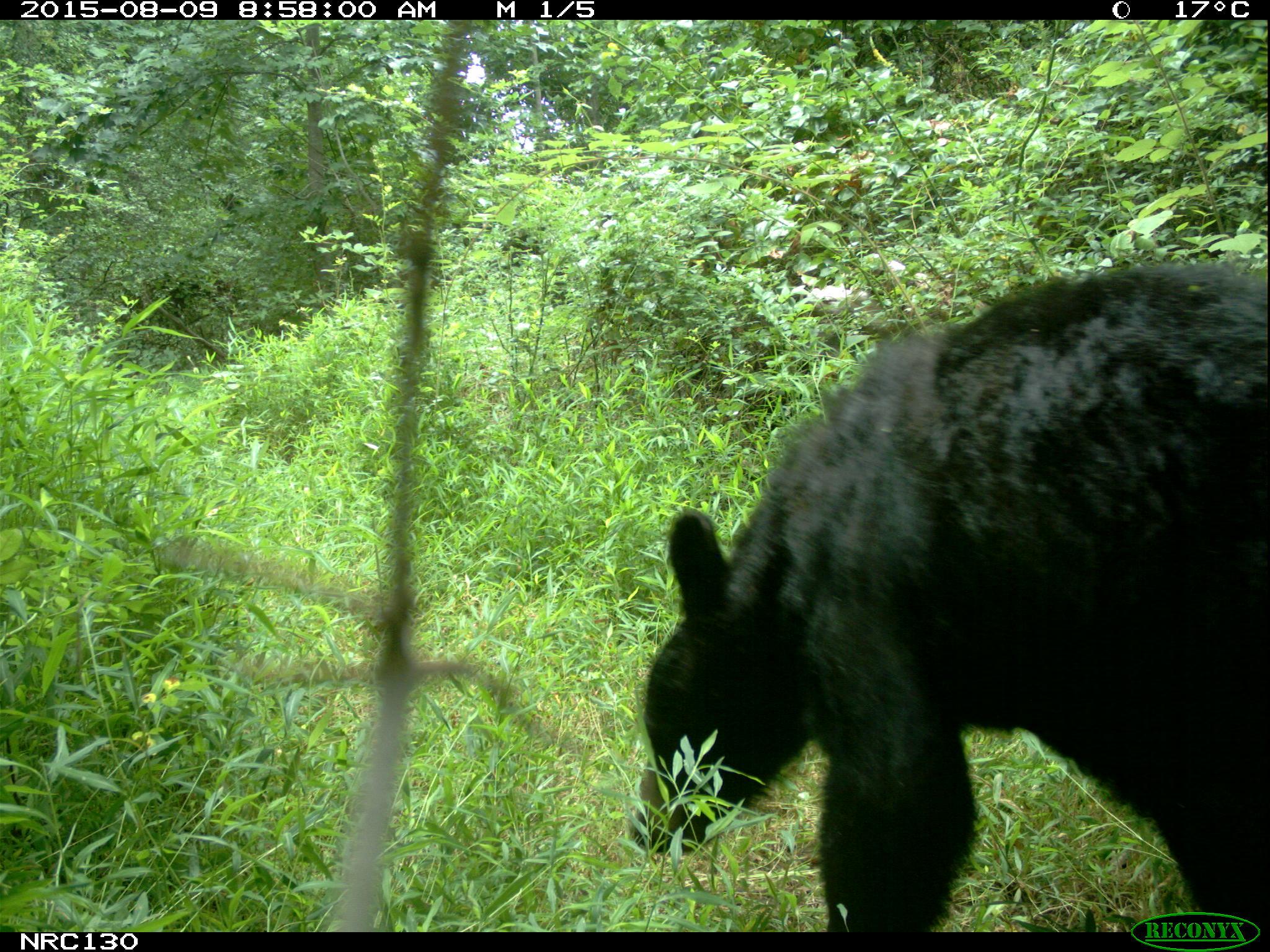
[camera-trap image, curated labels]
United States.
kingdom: Animalia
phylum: Chordata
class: Mammalia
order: Carnivora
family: Ursidae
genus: Ursus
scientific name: Ursus americanus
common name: american black bear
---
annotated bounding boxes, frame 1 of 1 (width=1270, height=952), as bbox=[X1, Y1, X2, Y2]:
American Black Bear: bbox=[623, 228, 1270, 934]